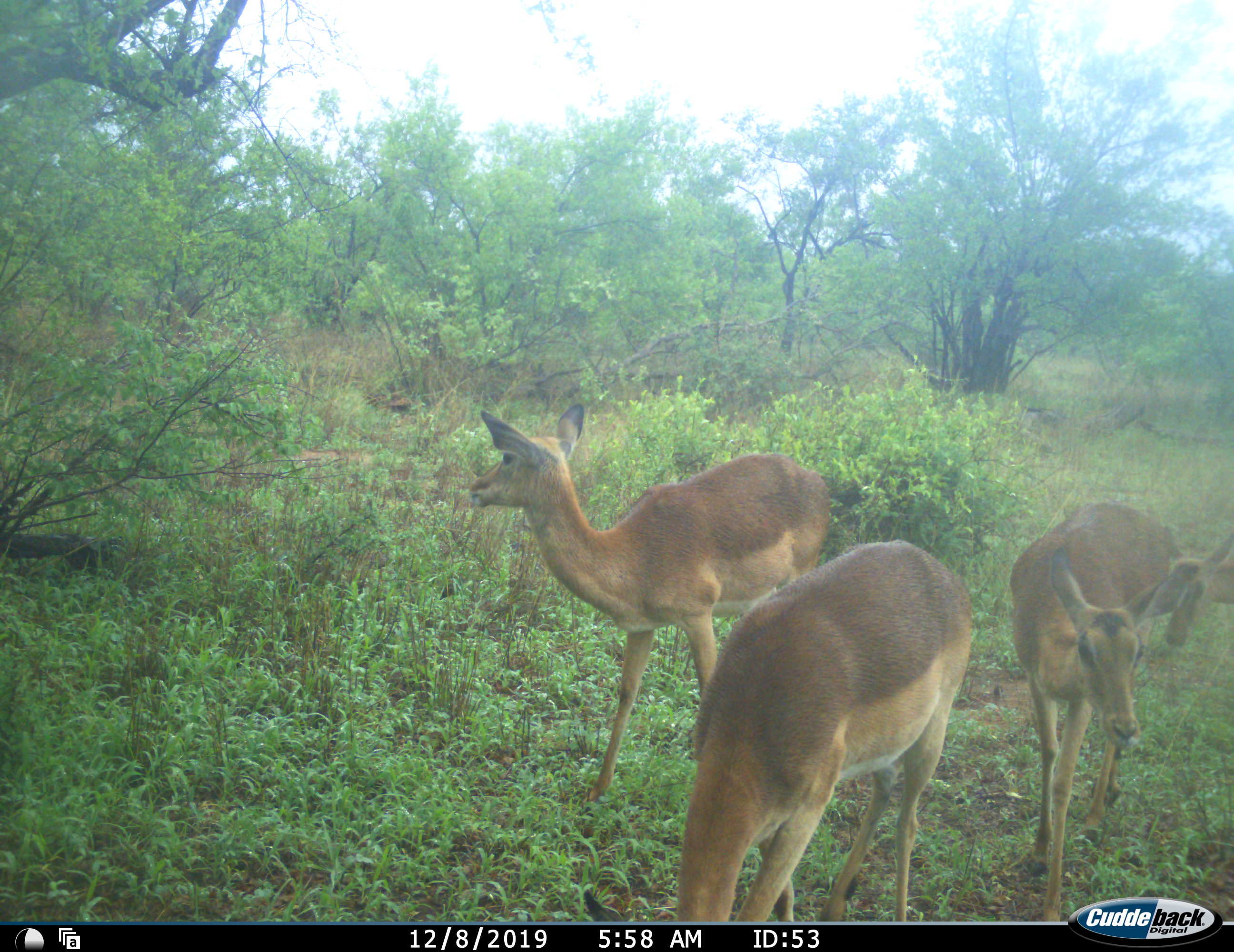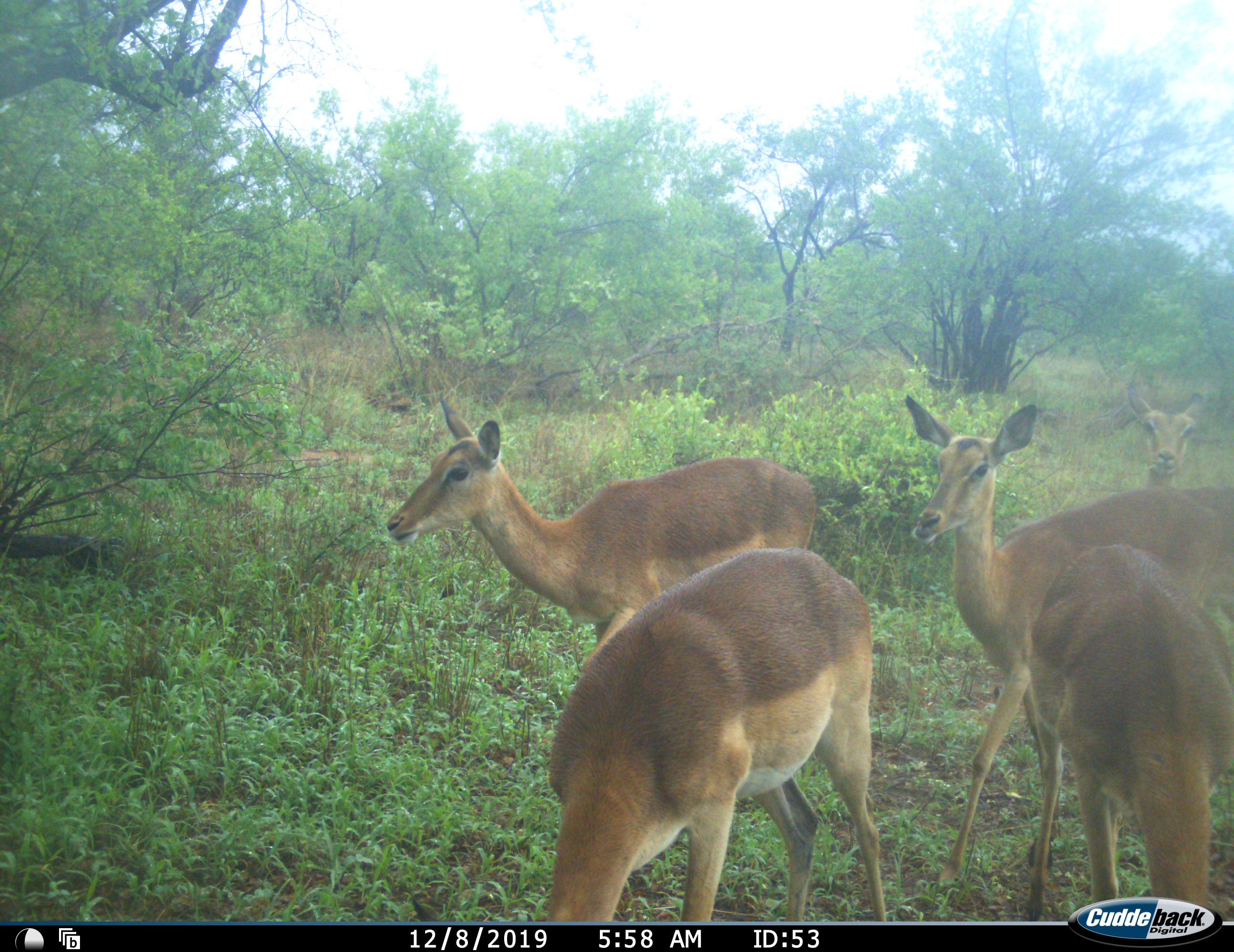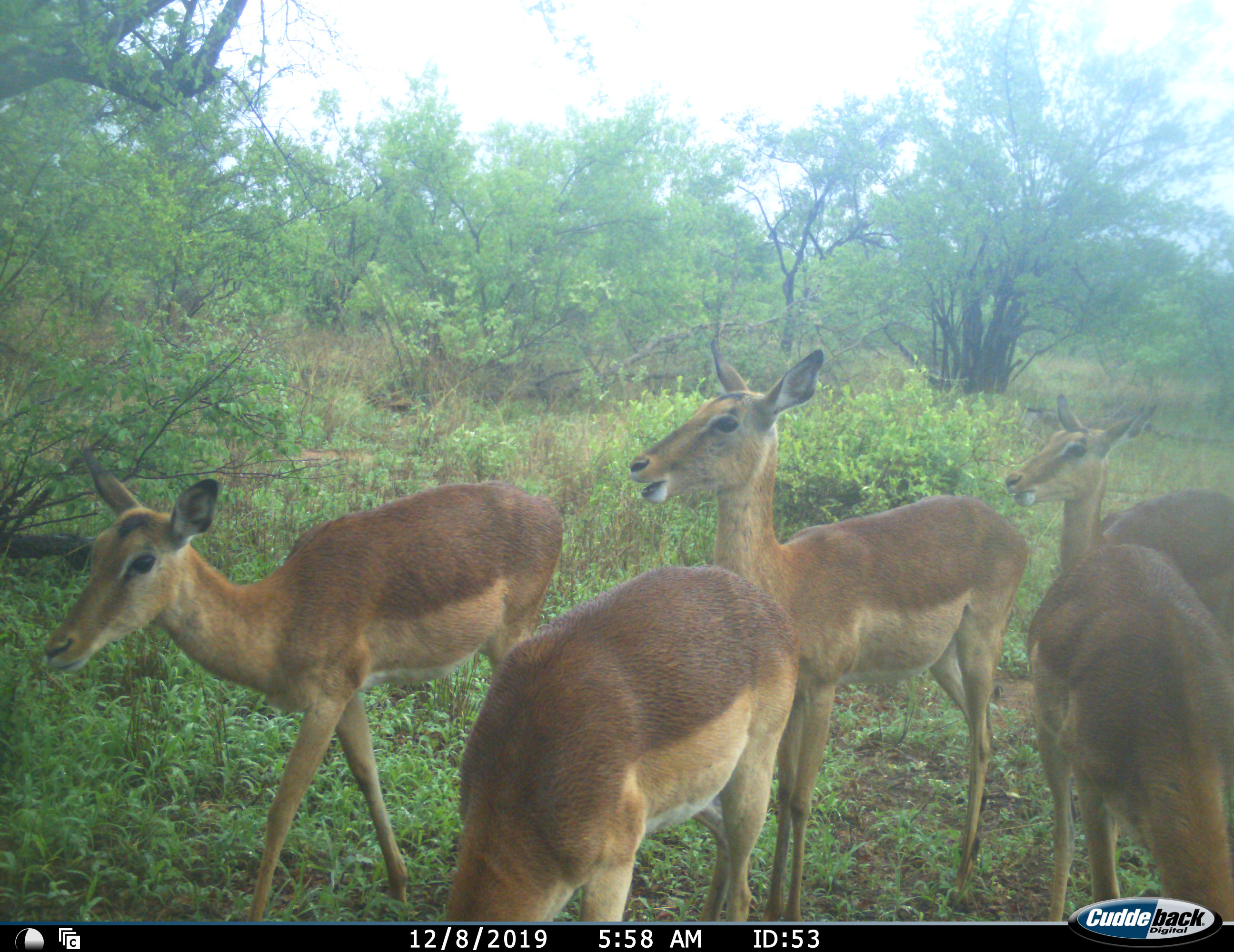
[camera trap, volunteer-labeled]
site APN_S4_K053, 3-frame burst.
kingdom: Animalia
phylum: Chordata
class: Mammalia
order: Artiodactyla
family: Bovidae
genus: Aepyceros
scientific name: Aepyceros melampus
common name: impala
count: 5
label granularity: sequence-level